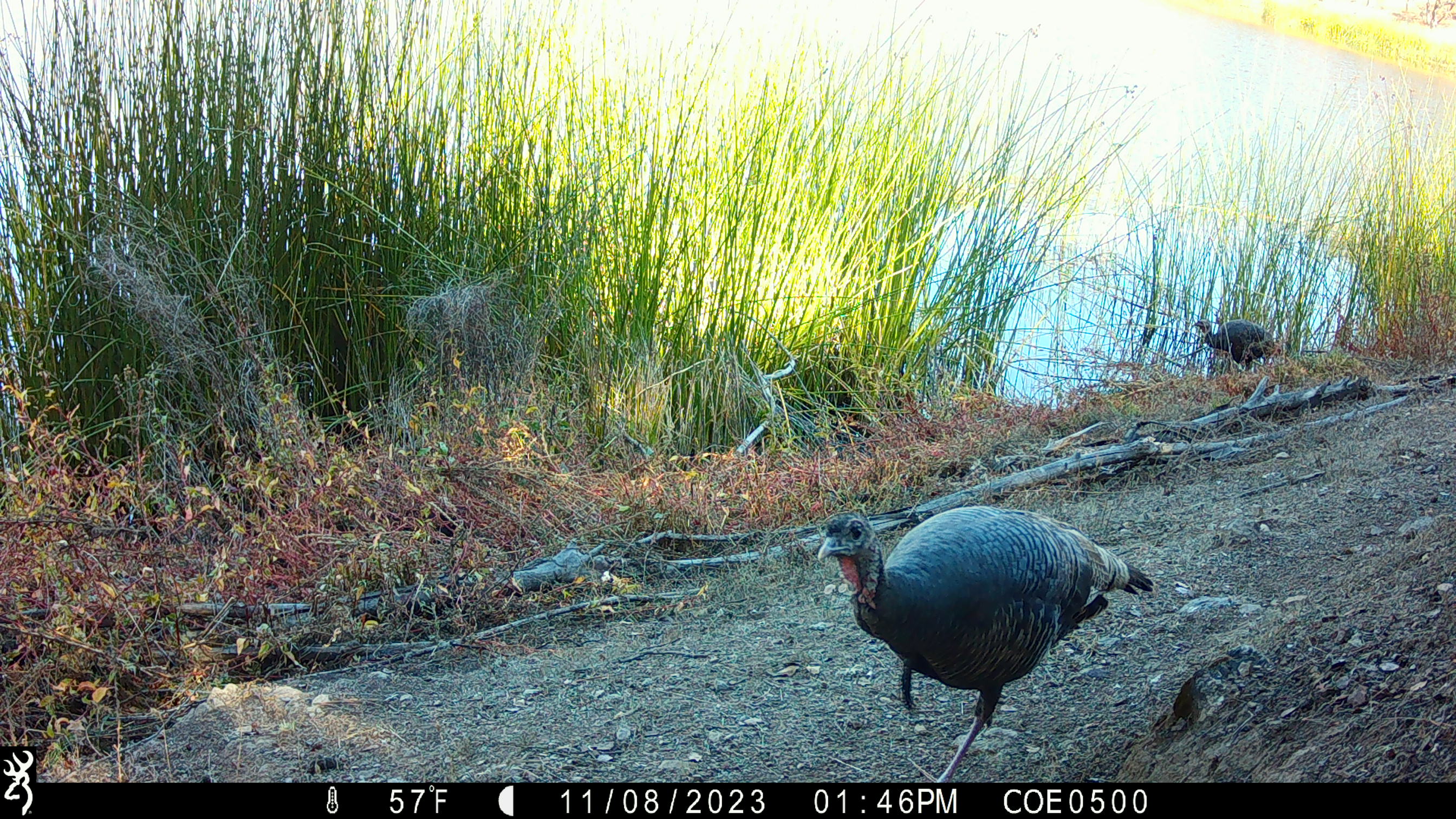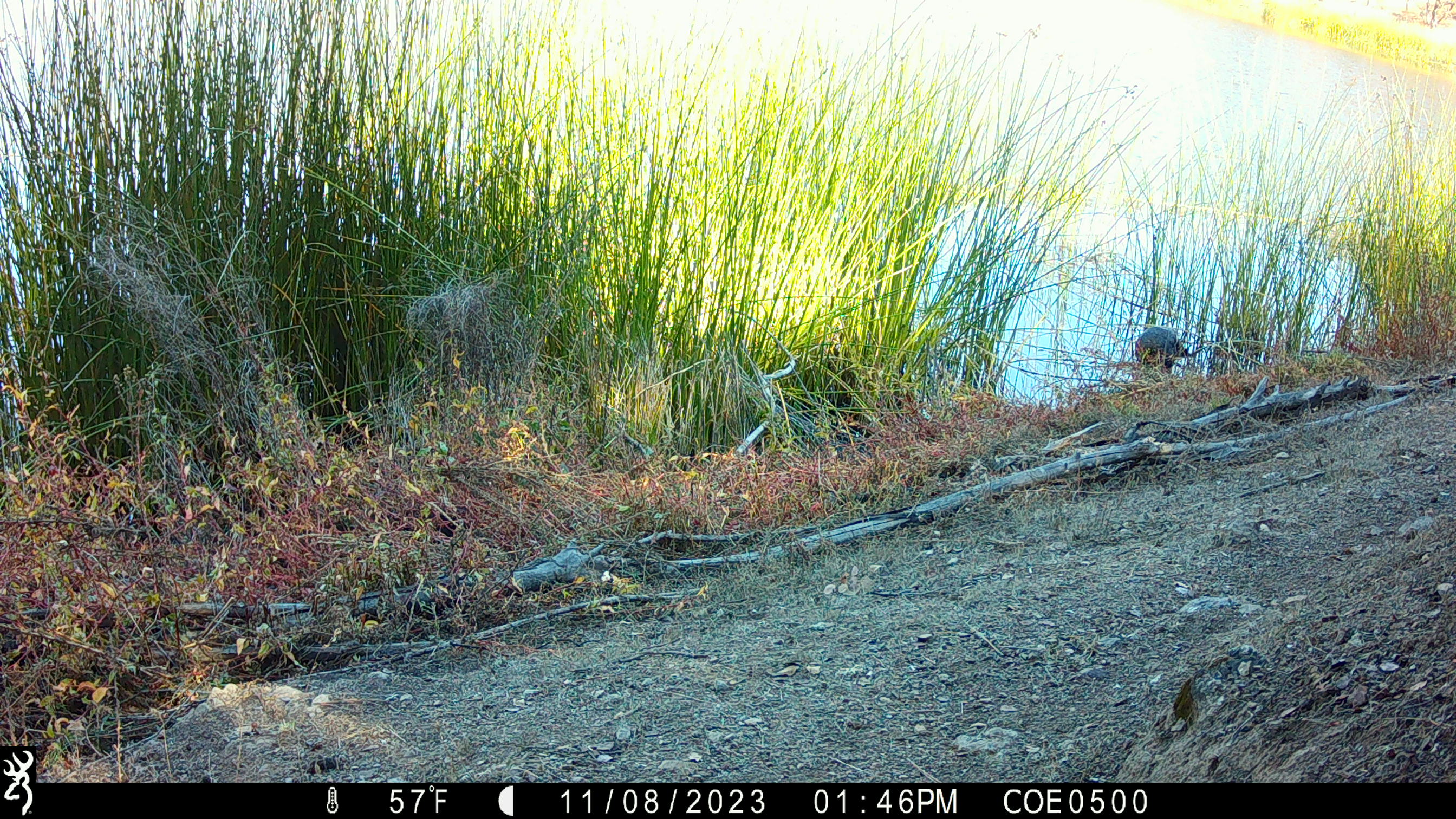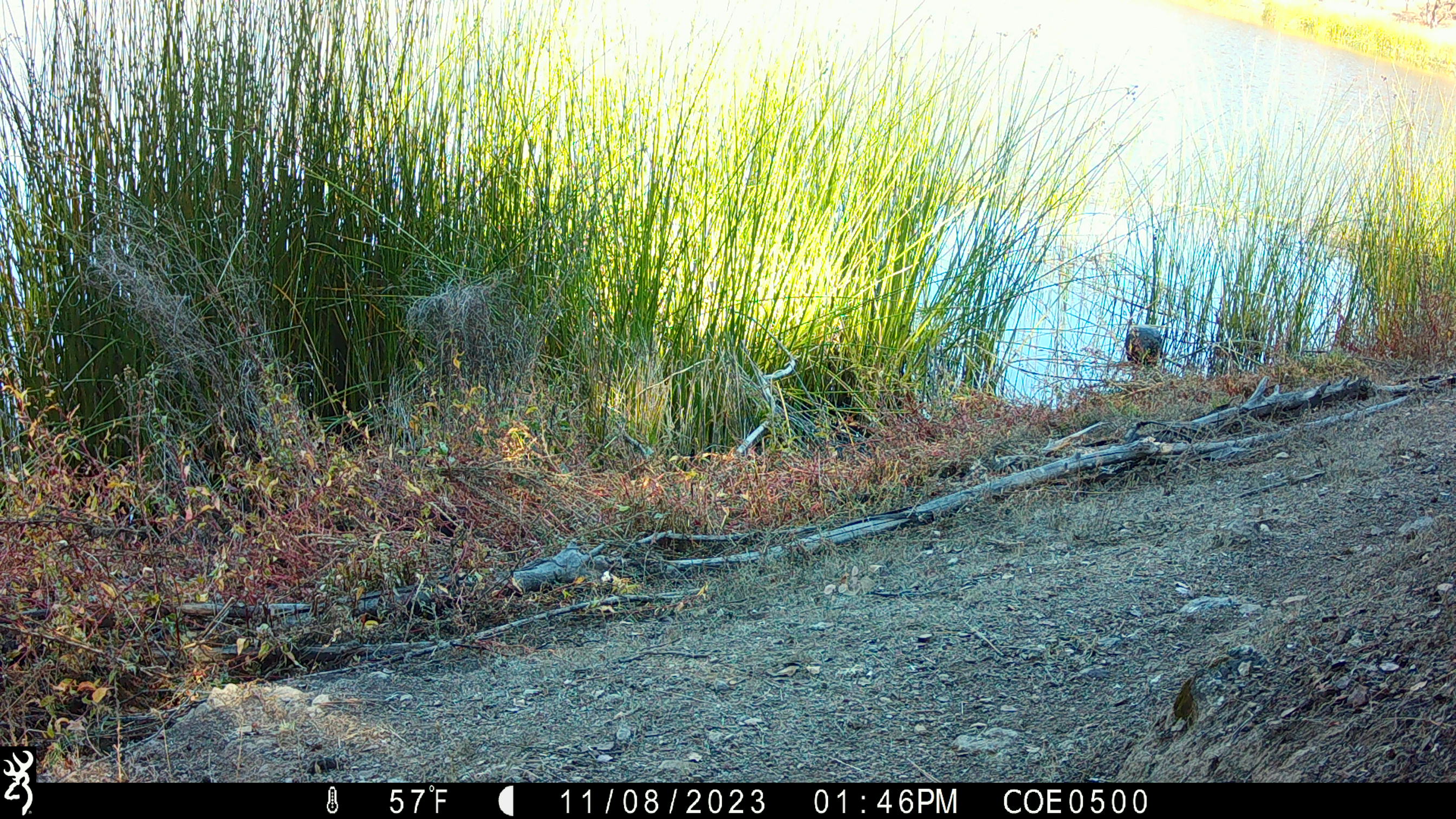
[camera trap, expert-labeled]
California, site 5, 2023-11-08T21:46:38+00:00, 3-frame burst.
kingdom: Animalia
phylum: Chordata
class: Aves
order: Galliformes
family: Phasianidae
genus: Meleagris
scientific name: Meleagris gallopavo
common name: turkey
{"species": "turkey (Meleagris gallopavo)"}